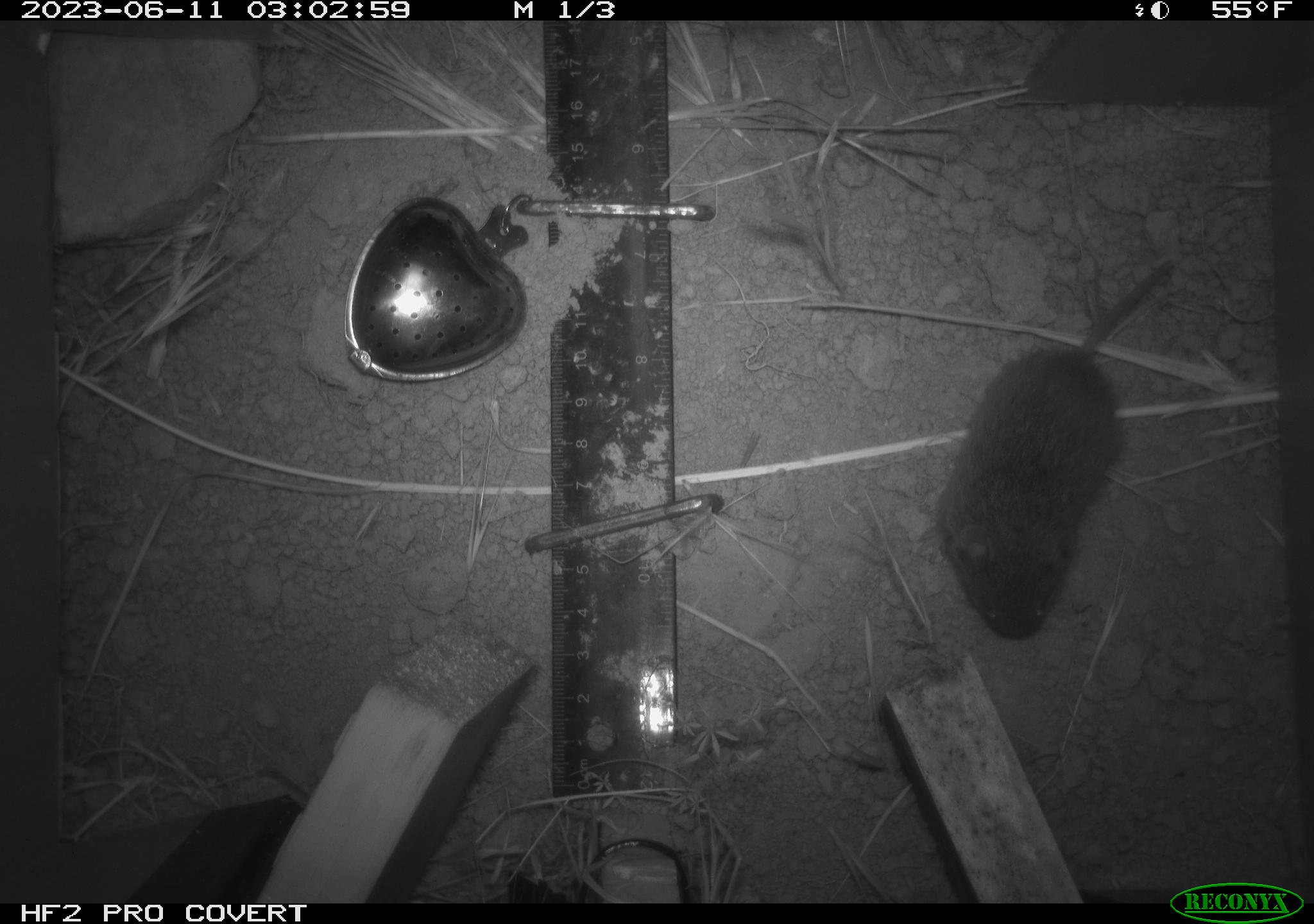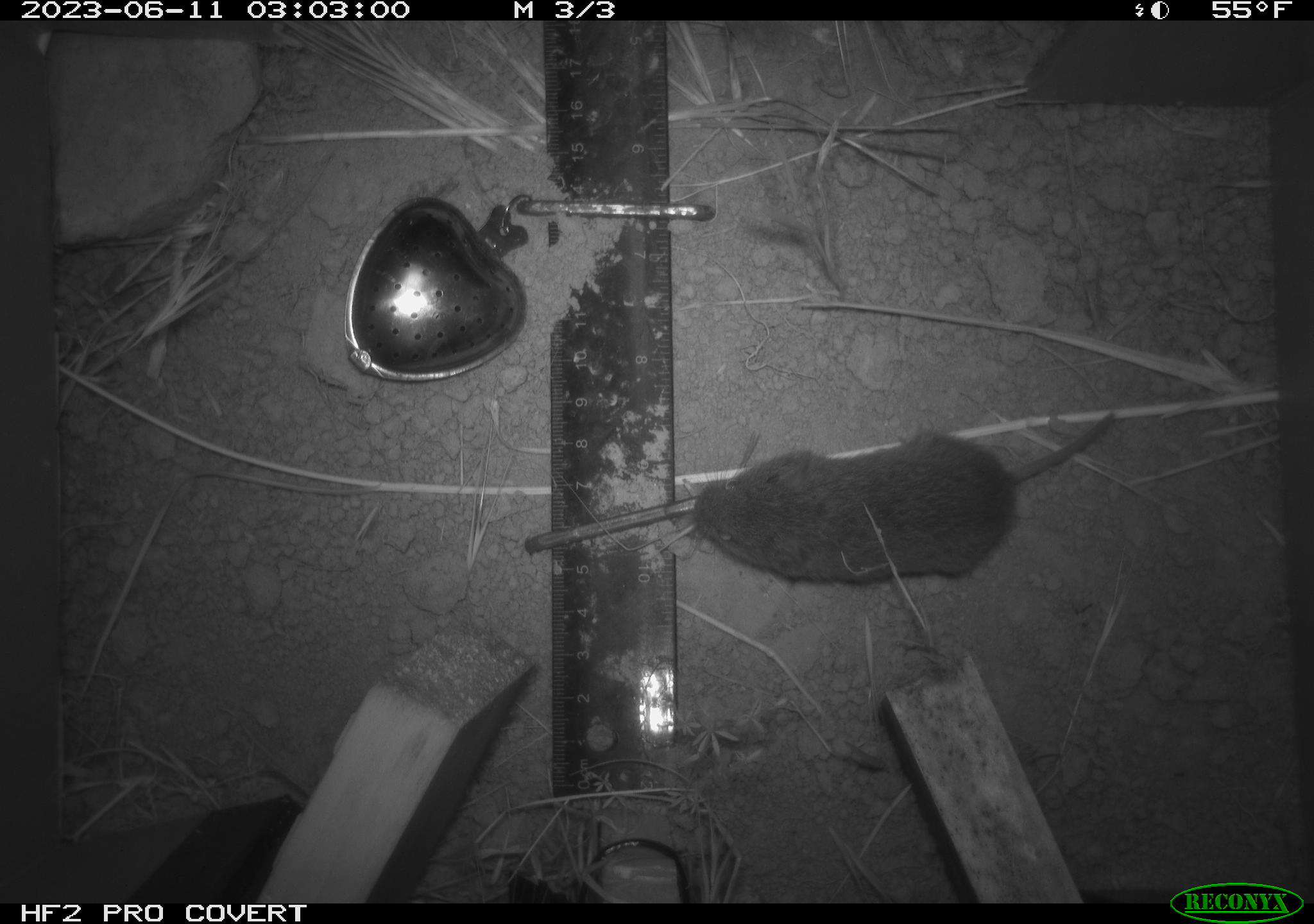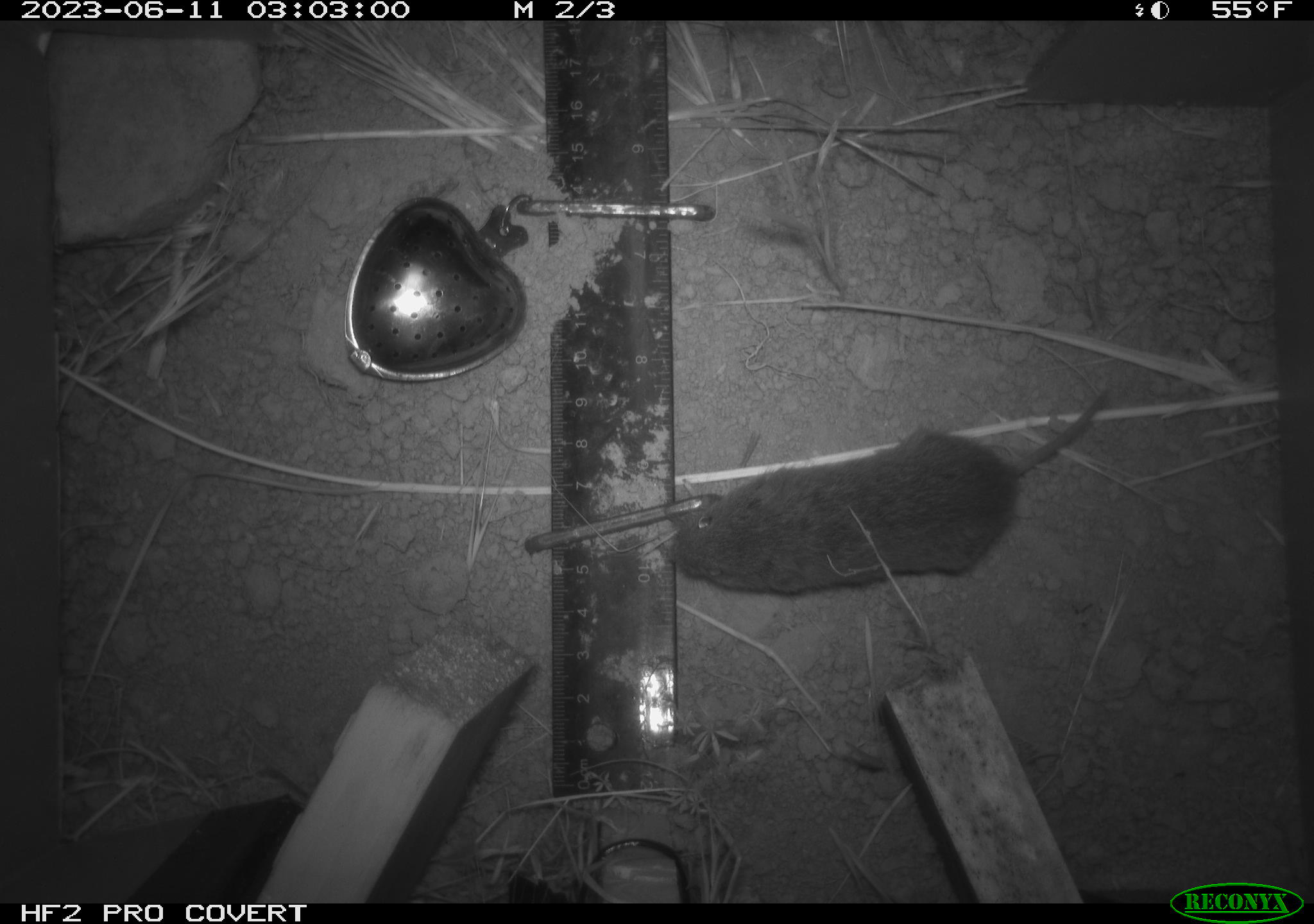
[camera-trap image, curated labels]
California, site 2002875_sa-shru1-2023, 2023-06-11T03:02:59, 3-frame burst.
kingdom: Animalia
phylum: Chordata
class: Mammalia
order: Rodentia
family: Cricetidae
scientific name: Arvicolinae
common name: voles, lemmings, and muskrats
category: arvicolinae subfamily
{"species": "arvicolinae subfamily (voles, lemmings, and muskrats) (Arvicolinae)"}